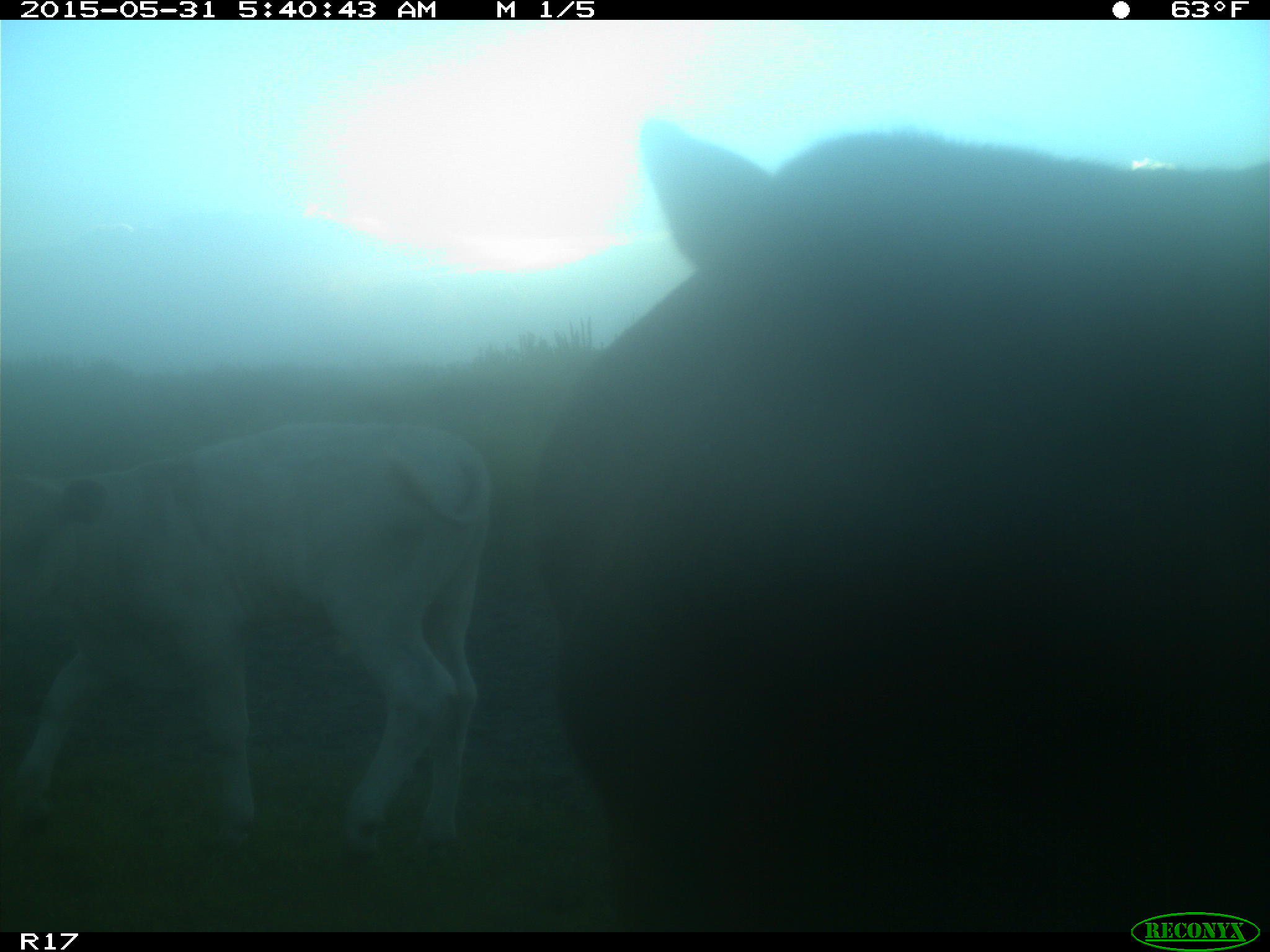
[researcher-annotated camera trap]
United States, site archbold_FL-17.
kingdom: Animalia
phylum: Chordata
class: Mammalia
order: Artiodactyla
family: Bovidae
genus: Bos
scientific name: Bos taurus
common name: domestic cow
Bos taurus (domestic cow).